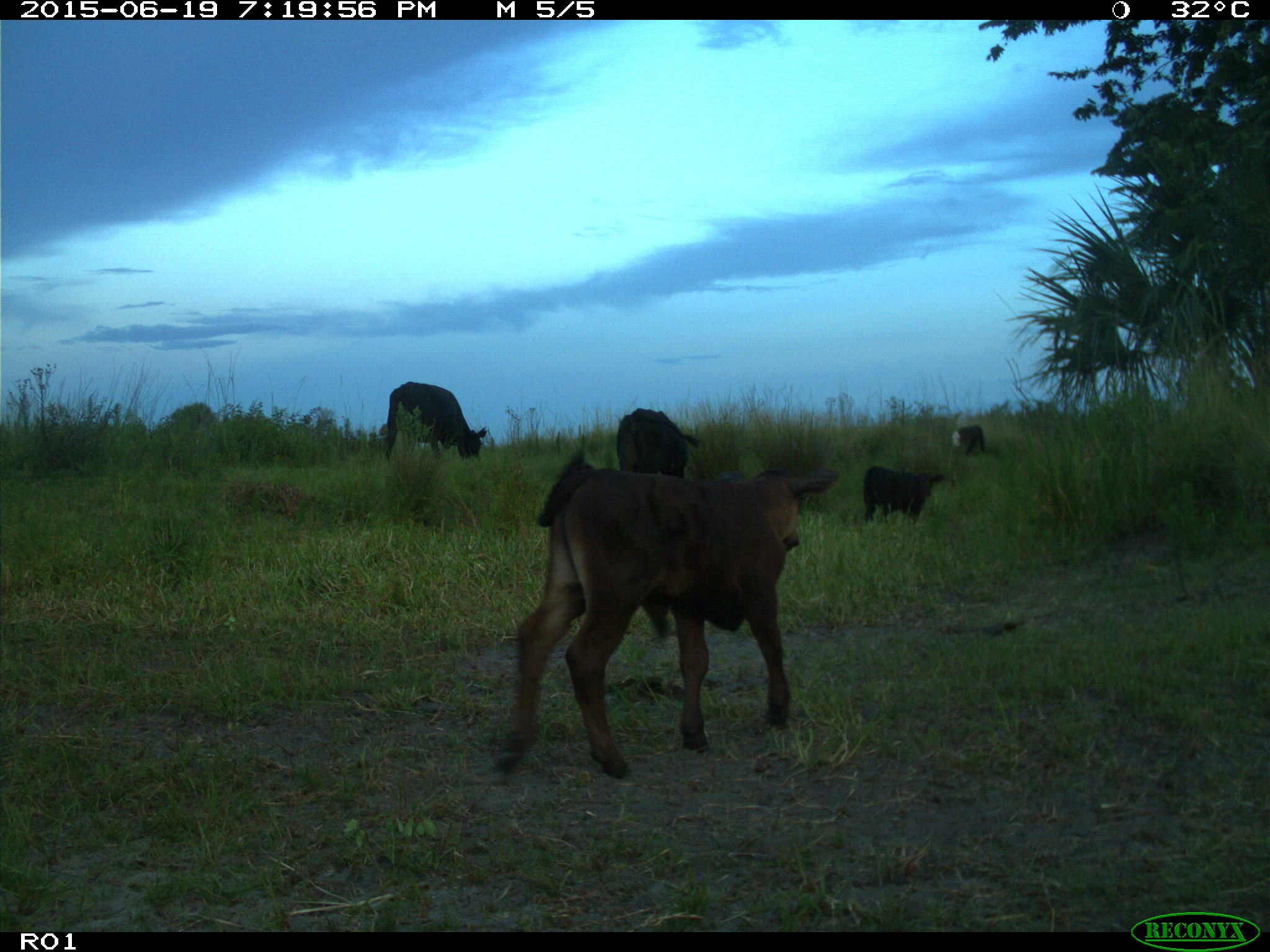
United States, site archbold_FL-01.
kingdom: Animalia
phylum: Chordata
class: Mammalia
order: Artiodactyla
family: Bovidae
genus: Bos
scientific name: Bos taurus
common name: domestic cow